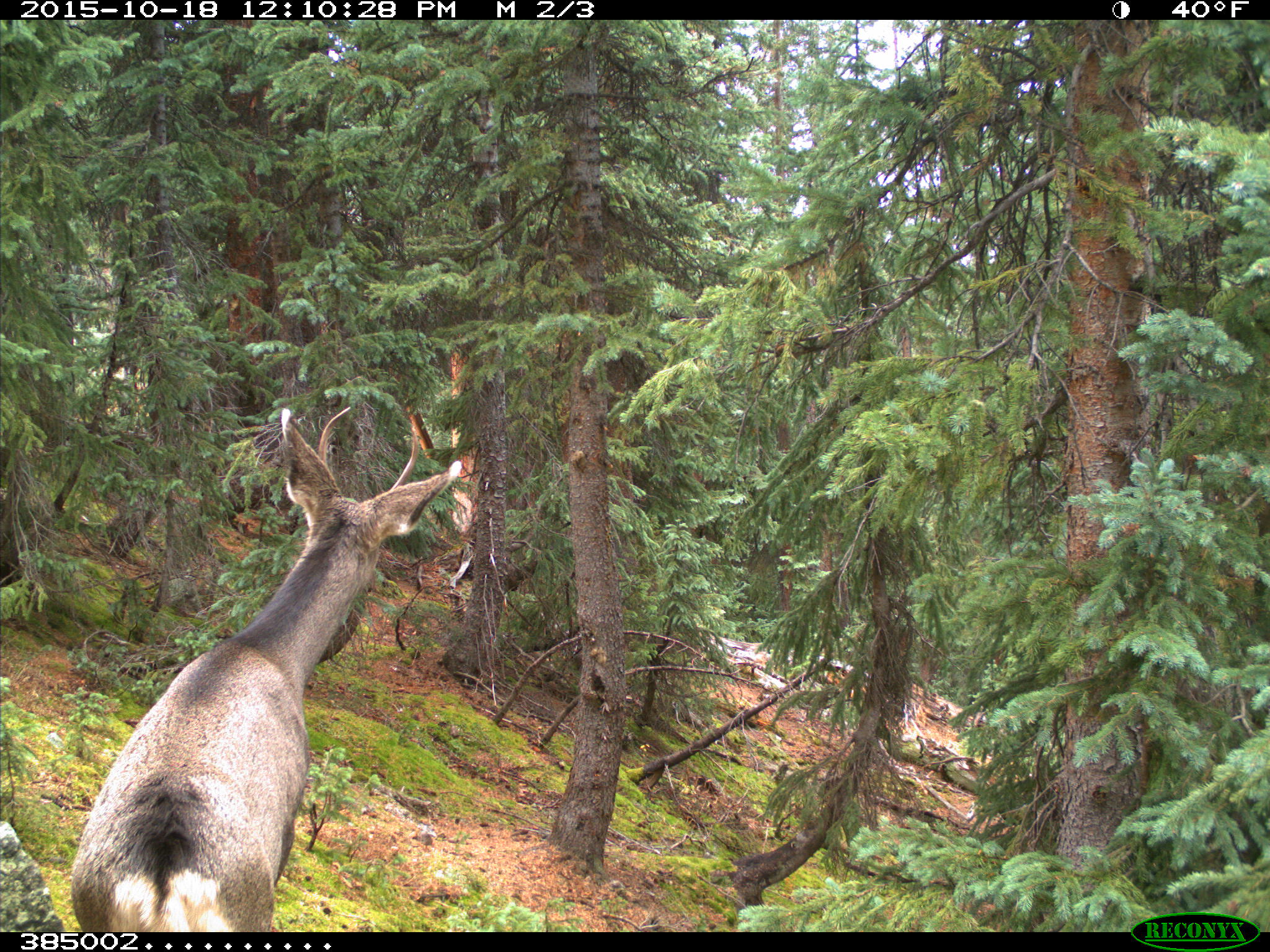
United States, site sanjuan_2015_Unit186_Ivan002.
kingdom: Animalia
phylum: Chordata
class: Mammalia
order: Artiodactyla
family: Cervidae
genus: Odocoileus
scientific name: Odocoileus hemionus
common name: mule deer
Odocoileus hemionus (mule deer).